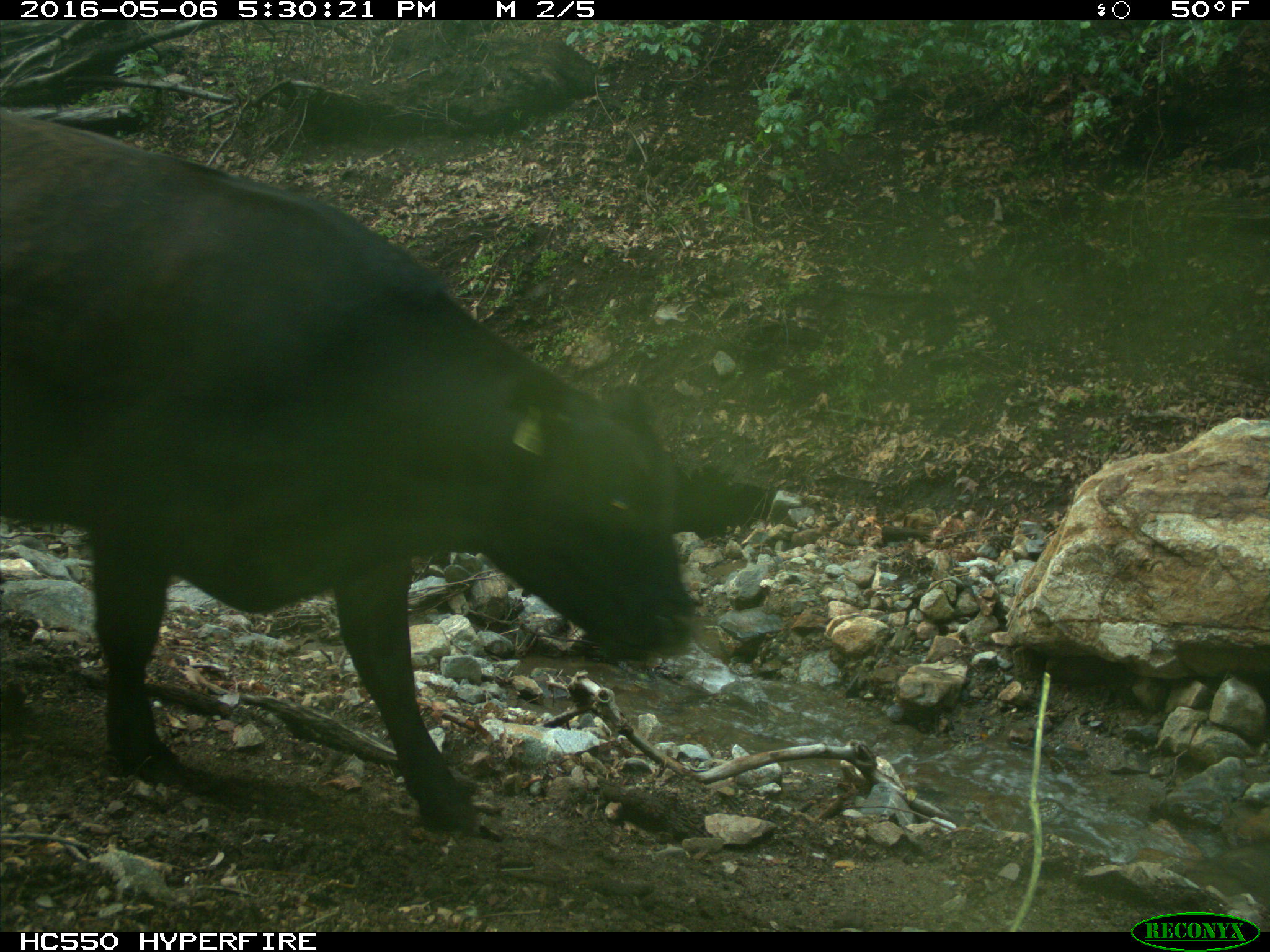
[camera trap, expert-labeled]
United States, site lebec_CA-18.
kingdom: Animalia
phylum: Chordata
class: Mammalia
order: Artiodactyla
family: Bovidae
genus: Bos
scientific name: Bos taurus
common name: domestic cow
Bos taurus (domestic cow).